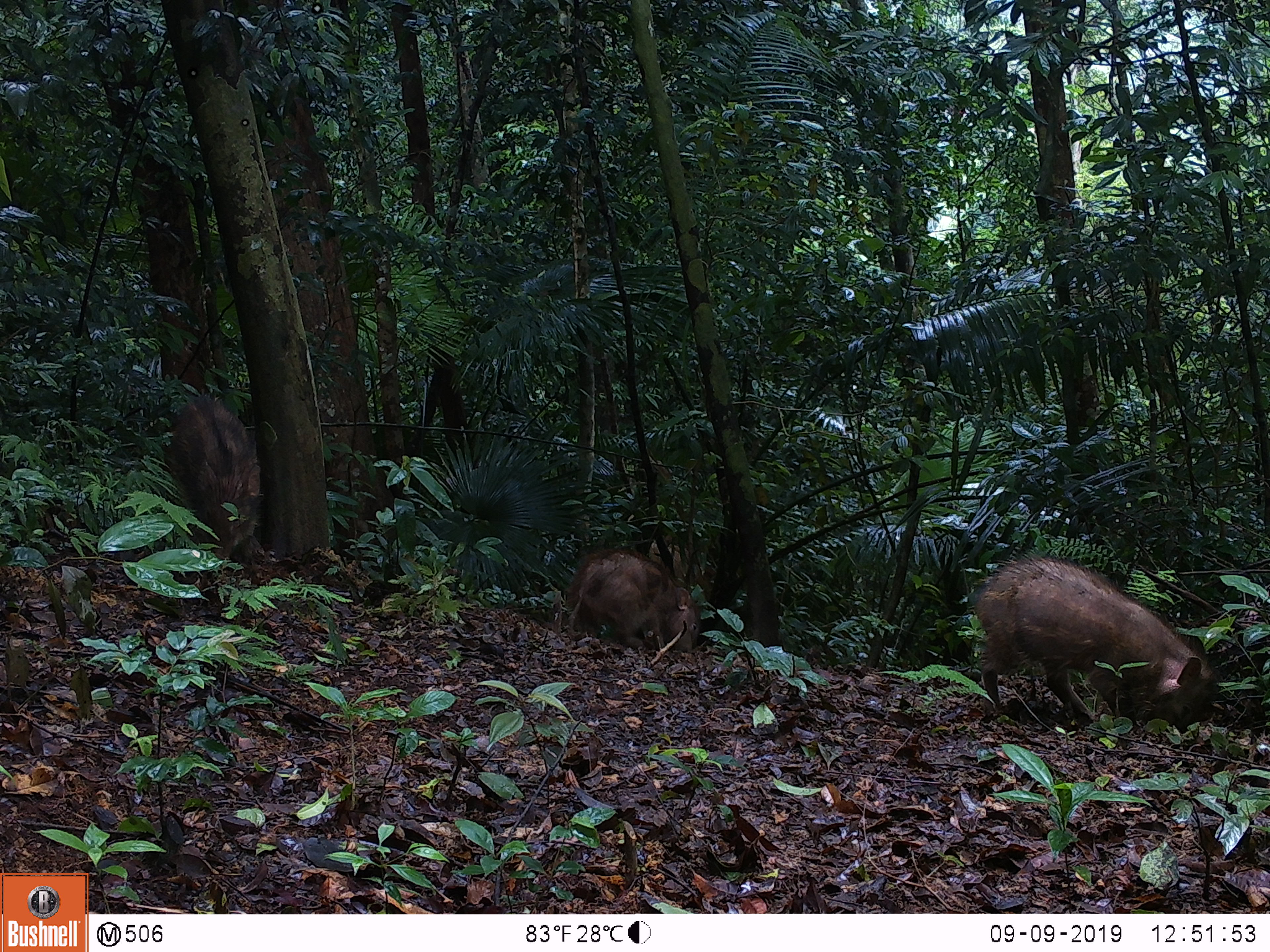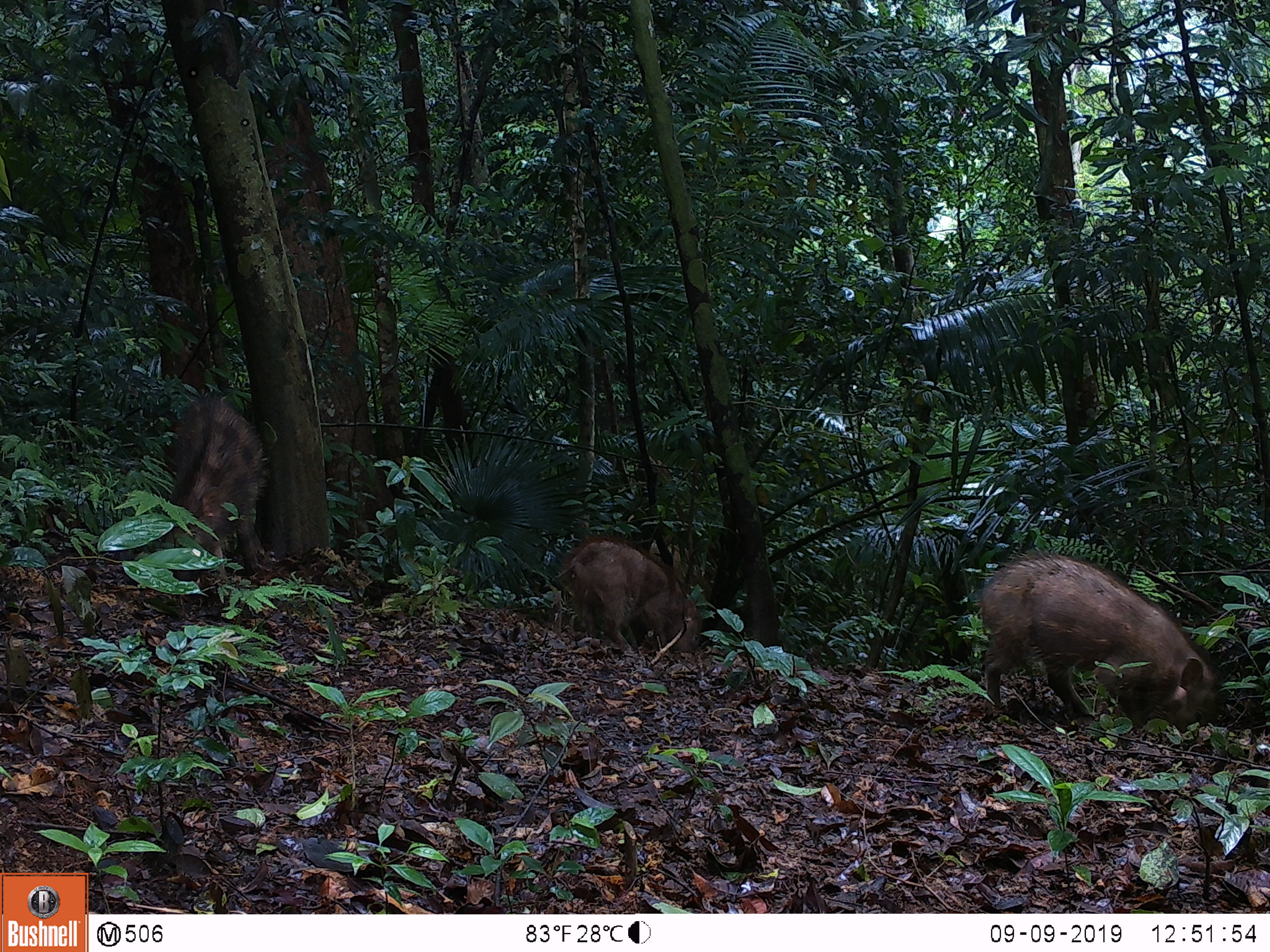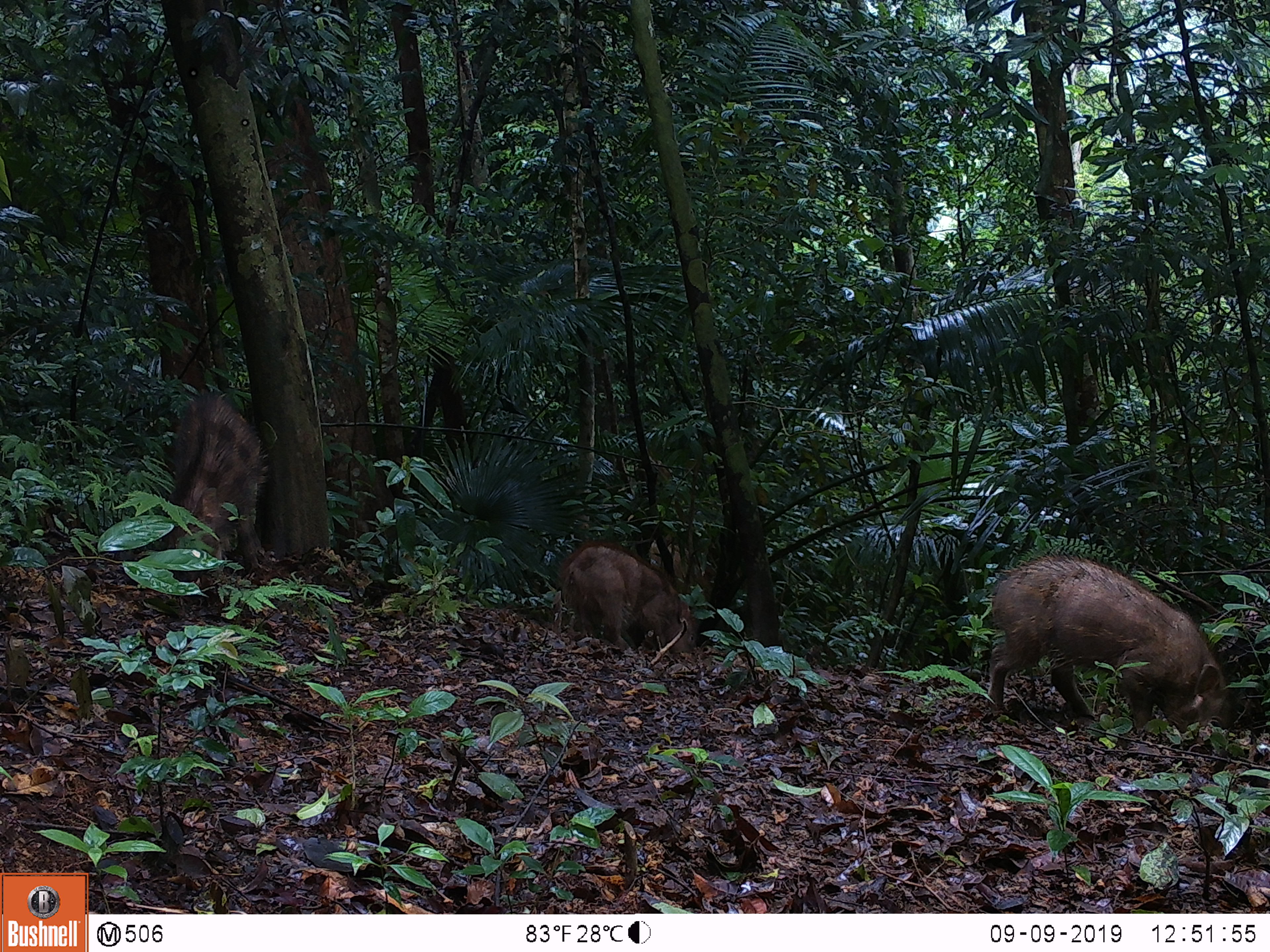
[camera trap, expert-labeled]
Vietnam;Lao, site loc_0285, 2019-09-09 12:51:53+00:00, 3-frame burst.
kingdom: Animalia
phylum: Chordata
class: Mammalia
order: Artiodactyla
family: Suidae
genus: Sus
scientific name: Sus scrofa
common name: eurasian wild pig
Eurasian wild pig (Sus scrofa). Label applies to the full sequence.